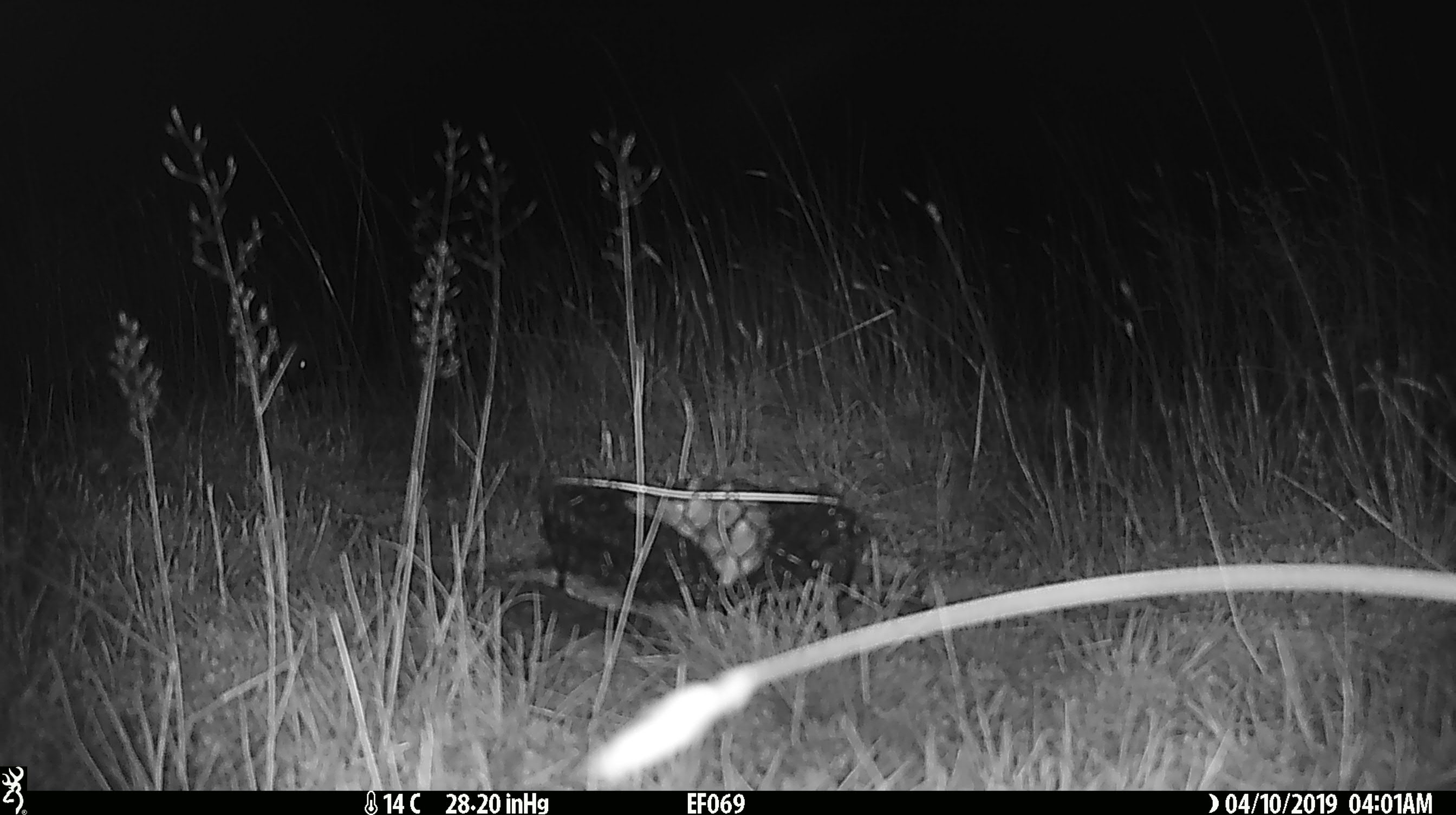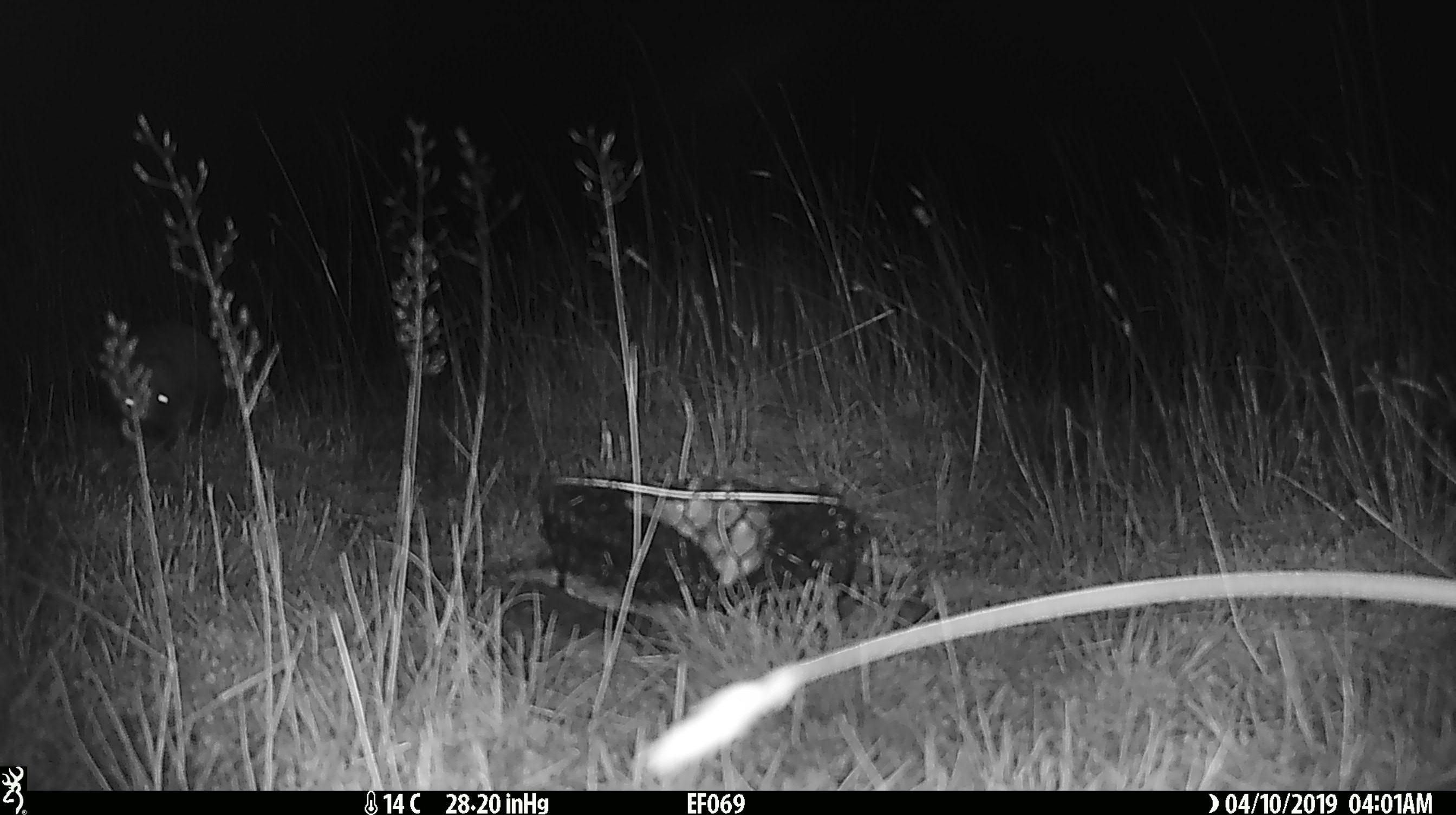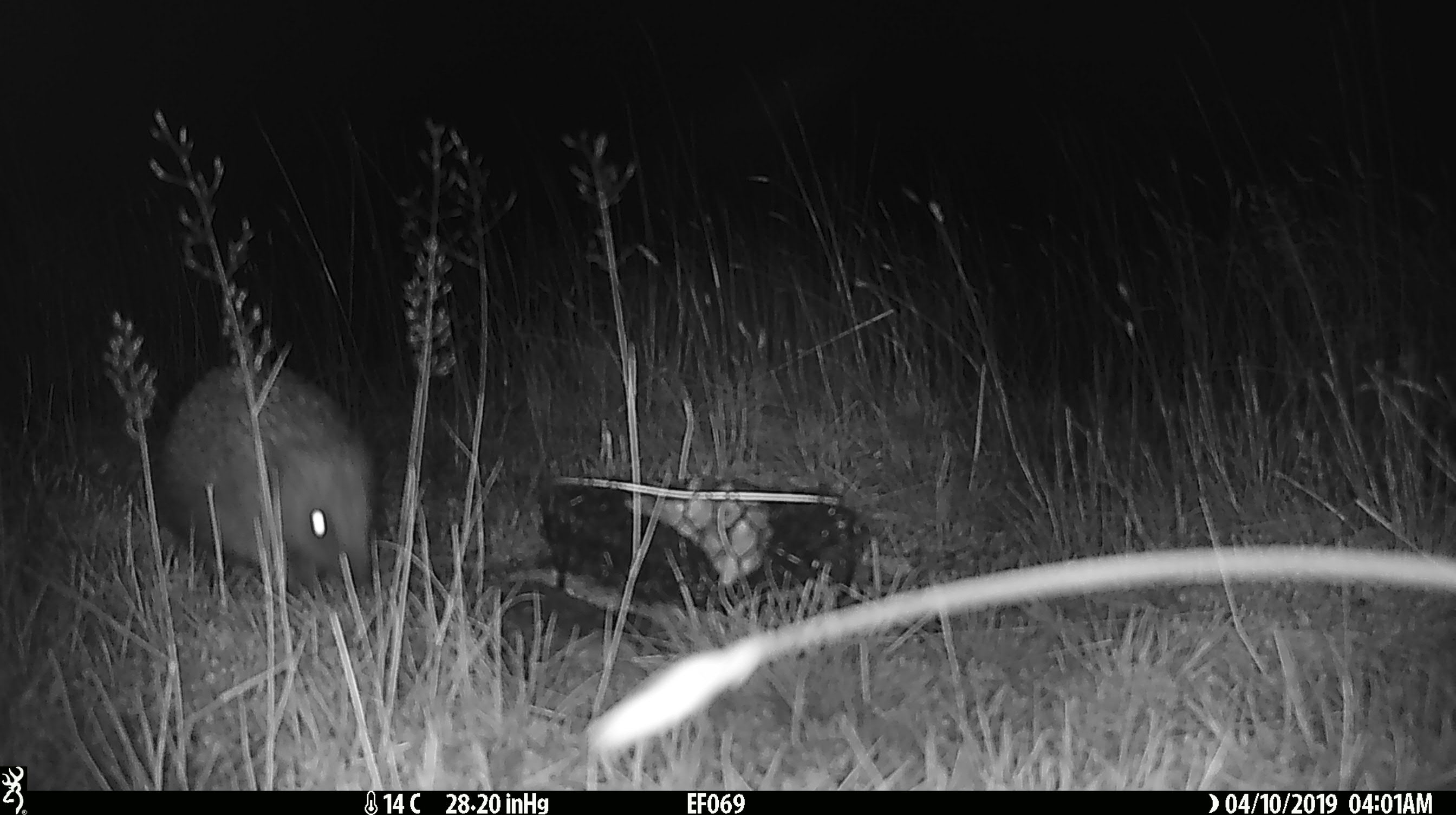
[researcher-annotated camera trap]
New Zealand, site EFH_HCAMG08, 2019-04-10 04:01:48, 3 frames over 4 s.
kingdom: Animalia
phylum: Chordata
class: Mammalia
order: Eulipotyphla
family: Erinaceidae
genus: Erinaceus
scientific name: Erinaceus europaeus europaeus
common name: european hedgehog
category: hedgehog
Hedgehog (european hedgehog) (Erinaceus europaeus europaeus).